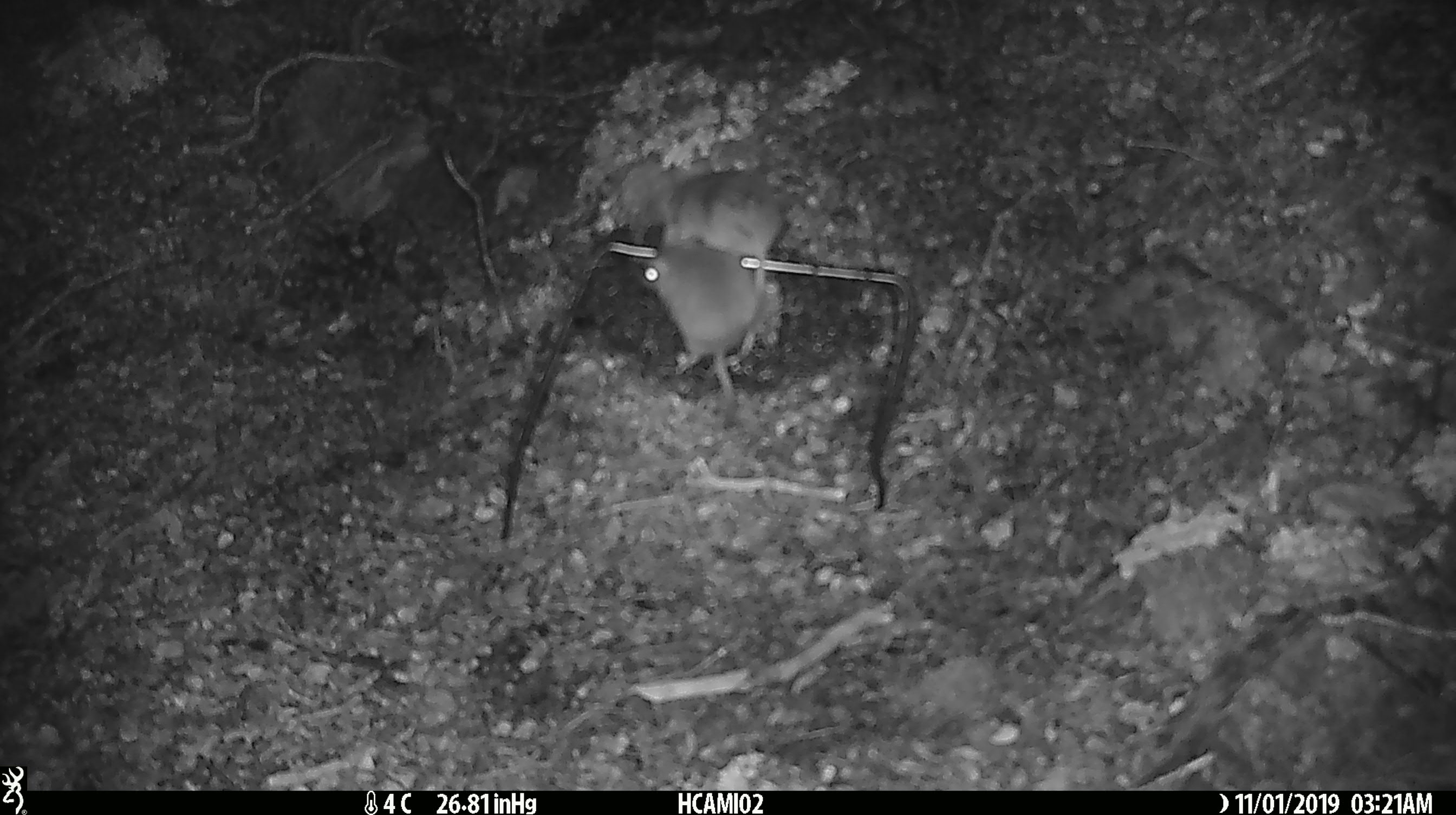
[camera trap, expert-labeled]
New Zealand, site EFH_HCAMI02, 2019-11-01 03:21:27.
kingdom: Animalia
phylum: Chordata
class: Mammalia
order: Rodentia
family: Muridae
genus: Mus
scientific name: Mus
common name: mouse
Mouse (Mus).